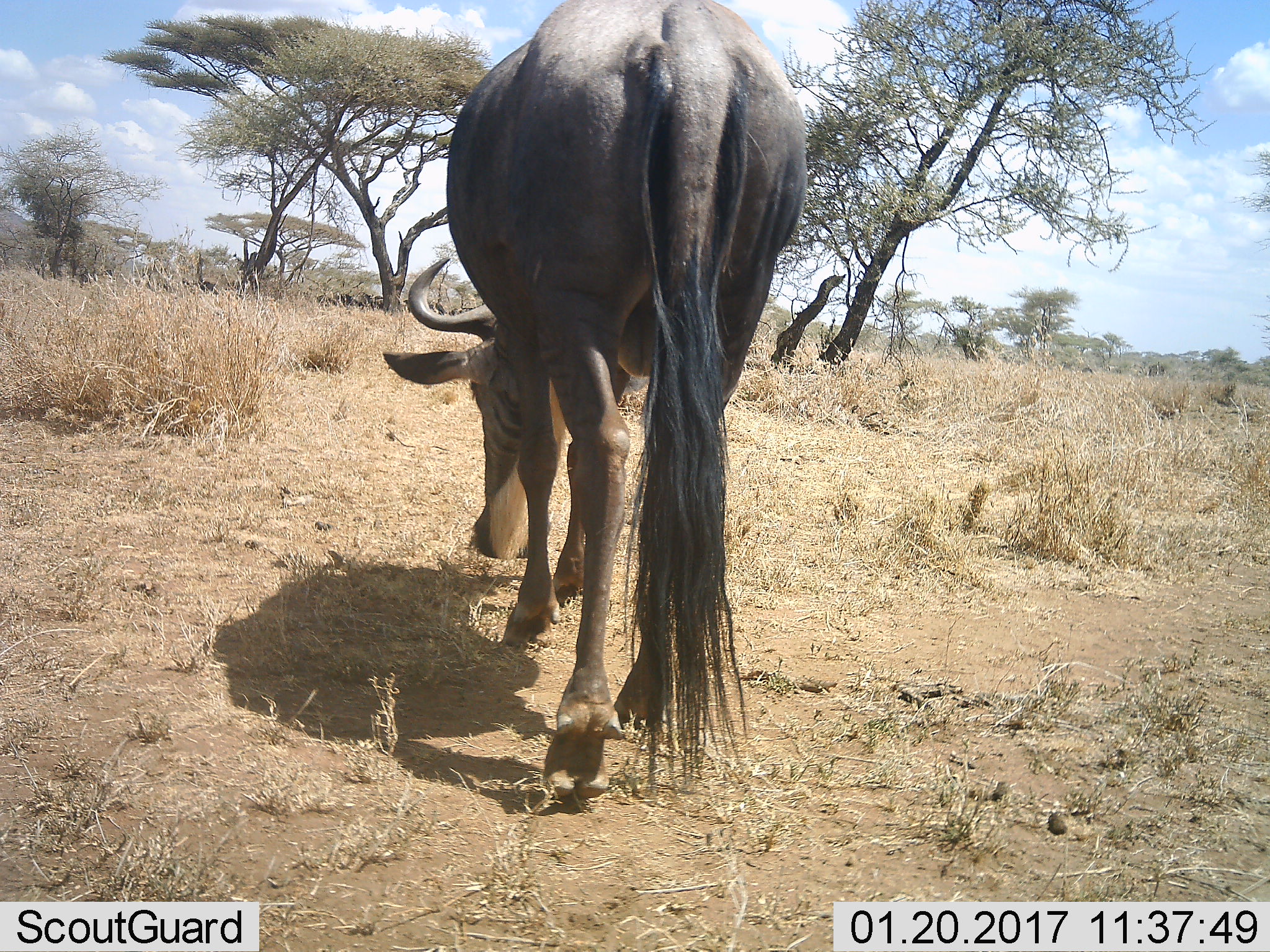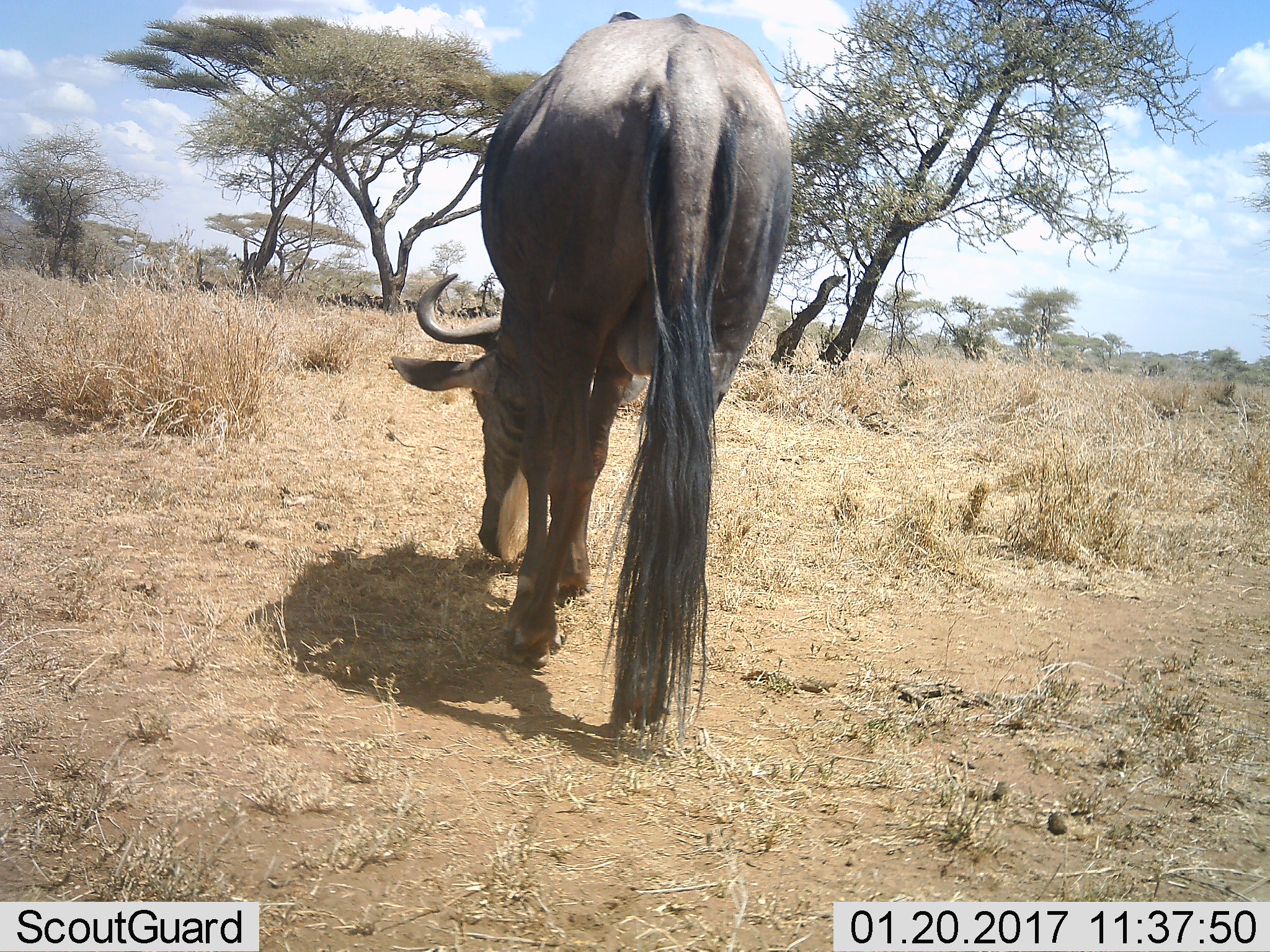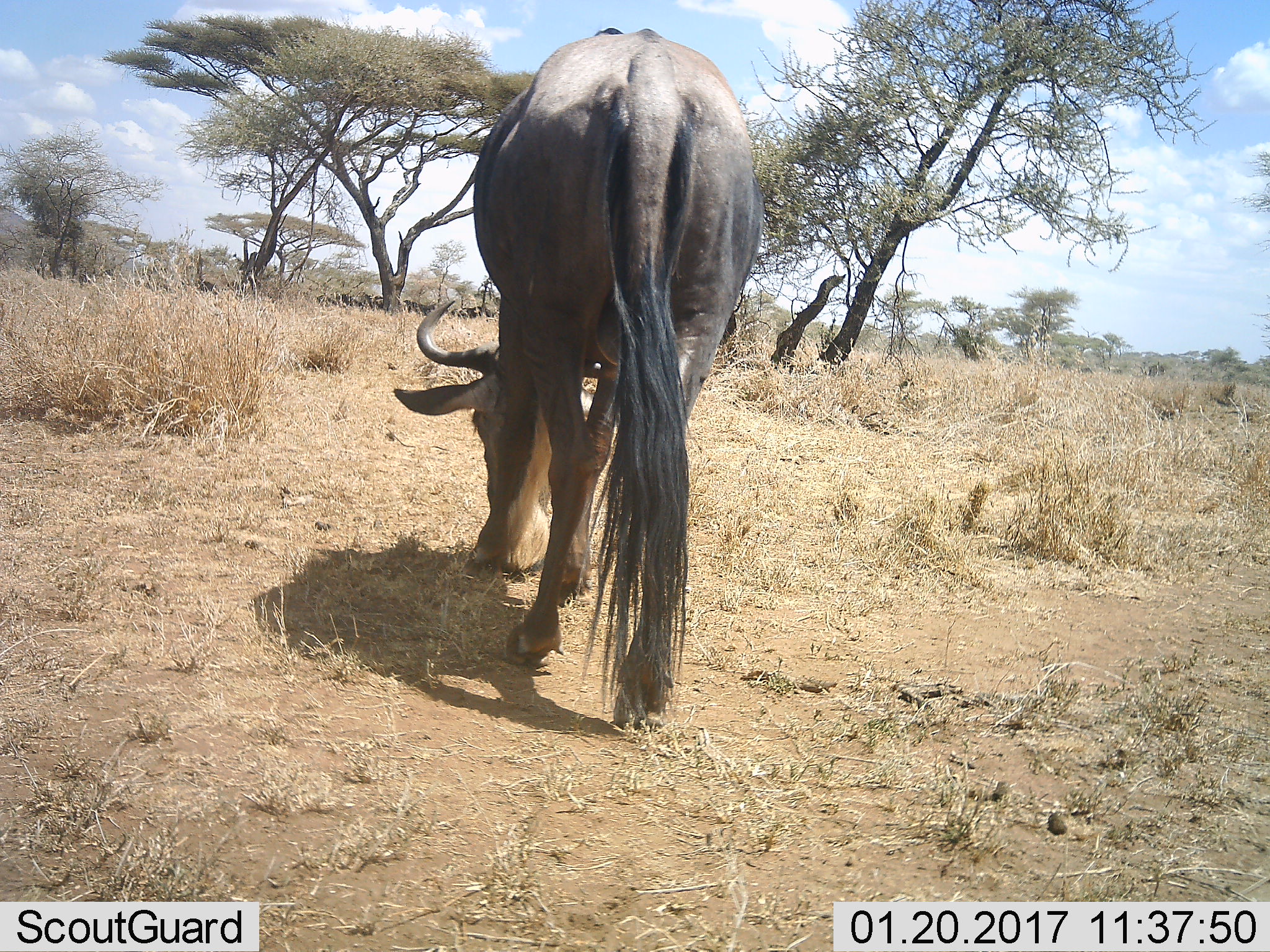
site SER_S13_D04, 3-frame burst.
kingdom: Animalia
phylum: Chordata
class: Mammalia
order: Artiodactyla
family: Bovidae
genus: Connochaetes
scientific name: Connochaetes taurinus taurinus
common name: blue wildebeest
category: wildebeestblue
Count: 1.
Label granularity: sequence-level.